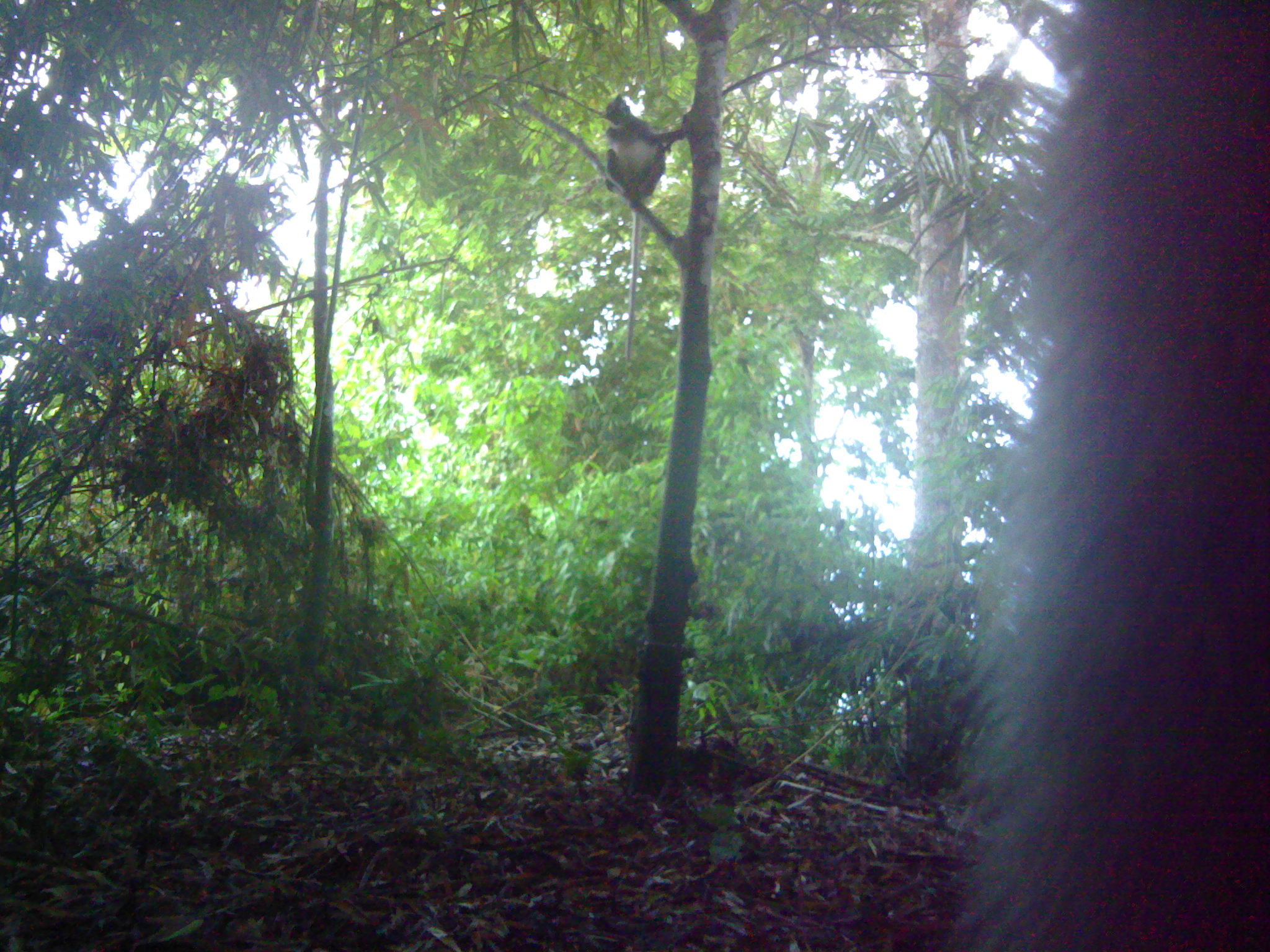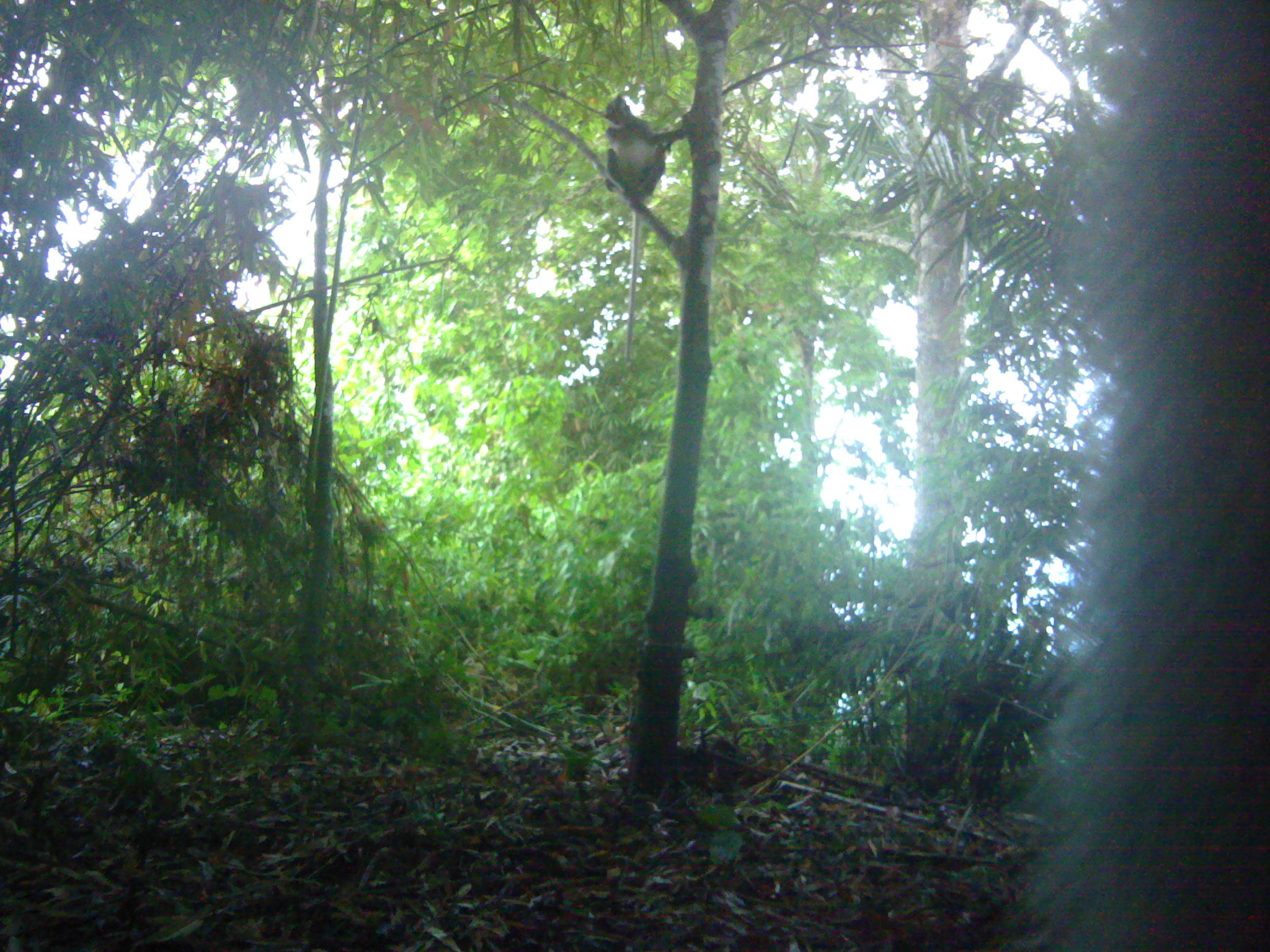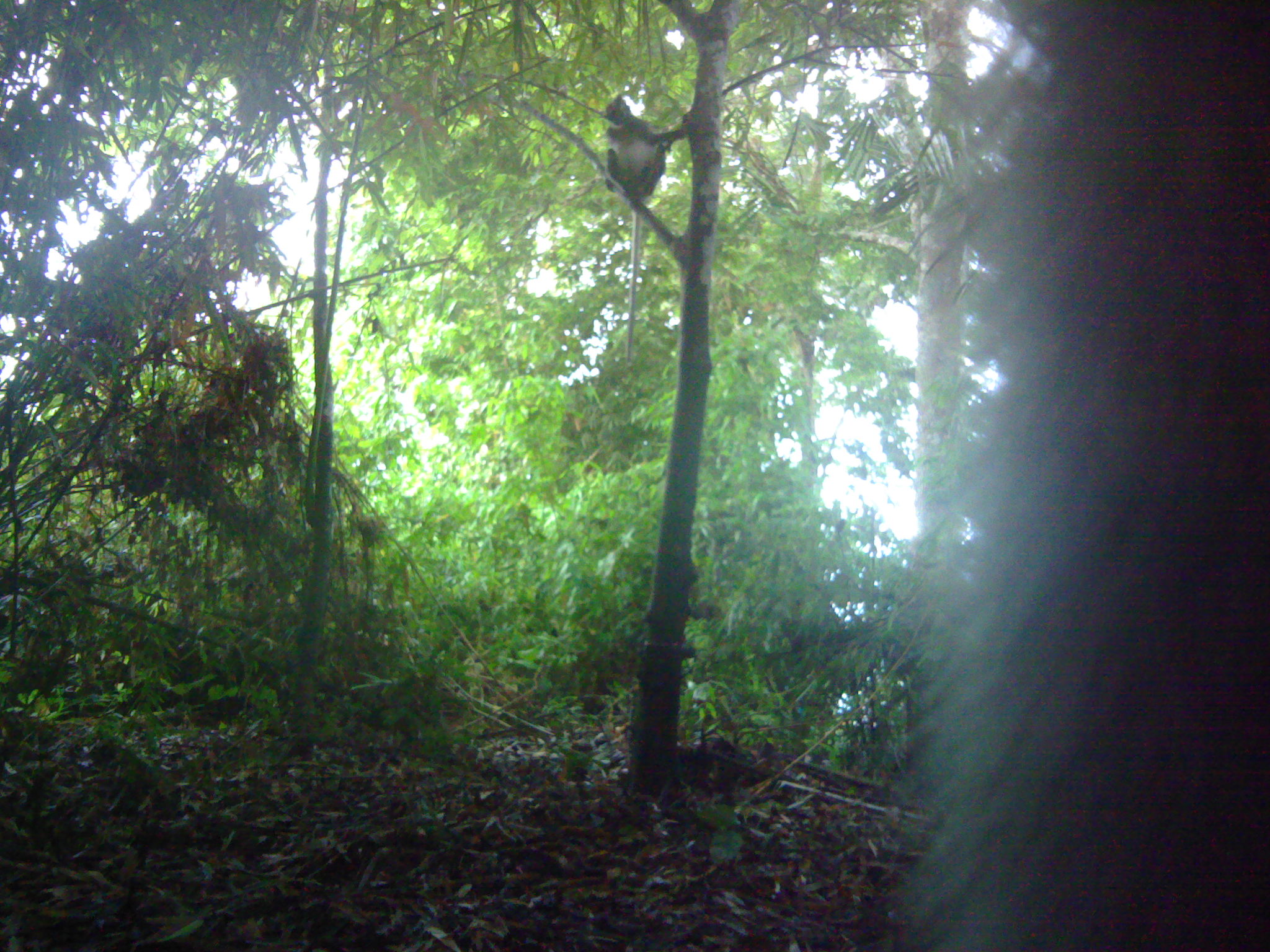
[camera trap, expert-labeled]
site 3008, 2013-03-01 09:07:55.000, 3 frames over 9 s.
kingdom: Animalia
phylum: Chordata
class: Mammalia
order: Primates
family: Cercopithecidae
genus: Presbytis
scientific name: Presbytis thomasi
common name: thomas’s langur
Presbytis thomasi (thomas’s langur), count 2.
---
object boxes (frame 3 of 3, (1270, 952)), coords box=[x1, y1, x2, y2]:
presbytis thomasi: box=[918, 5, 1270, 952]; box=[598, 91, 691, 367]